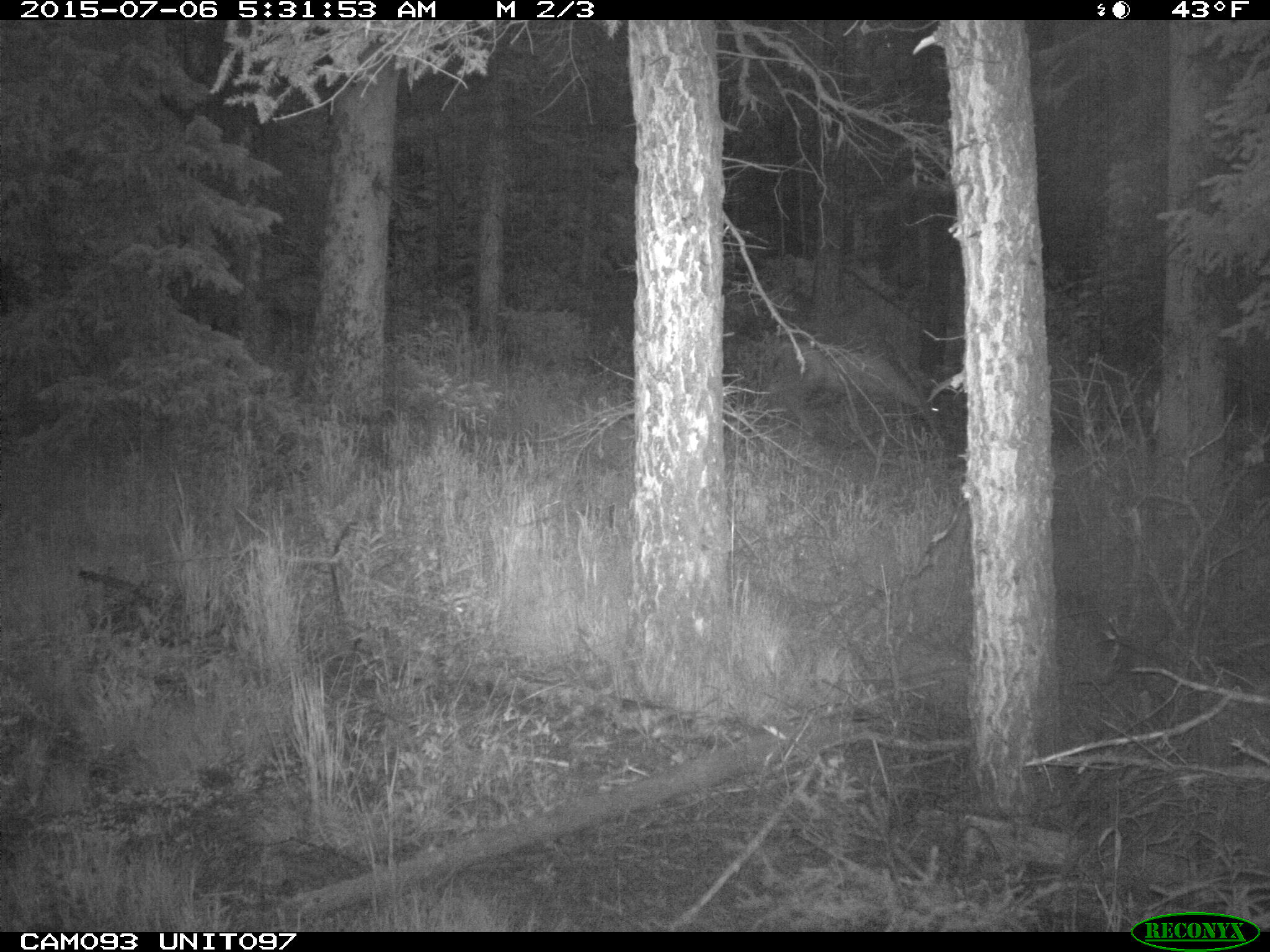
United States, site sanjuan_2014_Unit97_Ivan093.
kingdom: Animalia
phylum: Chordata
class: Mammalia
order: Artiodactyla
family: Cervidae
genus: Odocoileus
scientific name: Odocoileus hemionus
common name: mule deer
Odocoileus hemionus (mule deer).